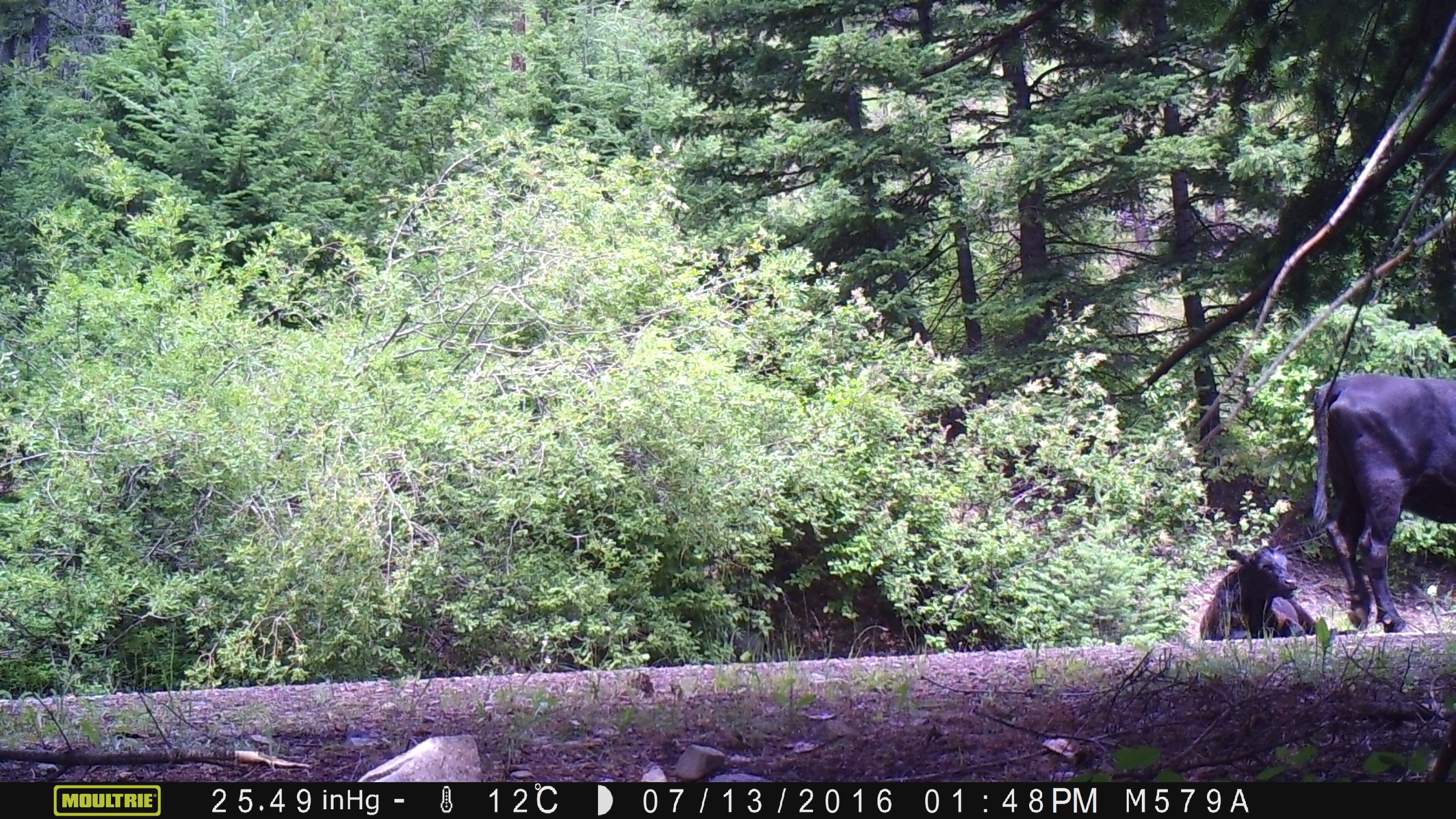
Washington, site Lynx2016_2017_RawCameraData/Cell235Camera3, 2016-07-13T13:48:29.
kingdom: Animalia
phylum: Chordata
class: Mammalia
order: Artiodactyla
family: Bovidae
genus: Bos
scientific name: Bos taurus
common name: domestic cattle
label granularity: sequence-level